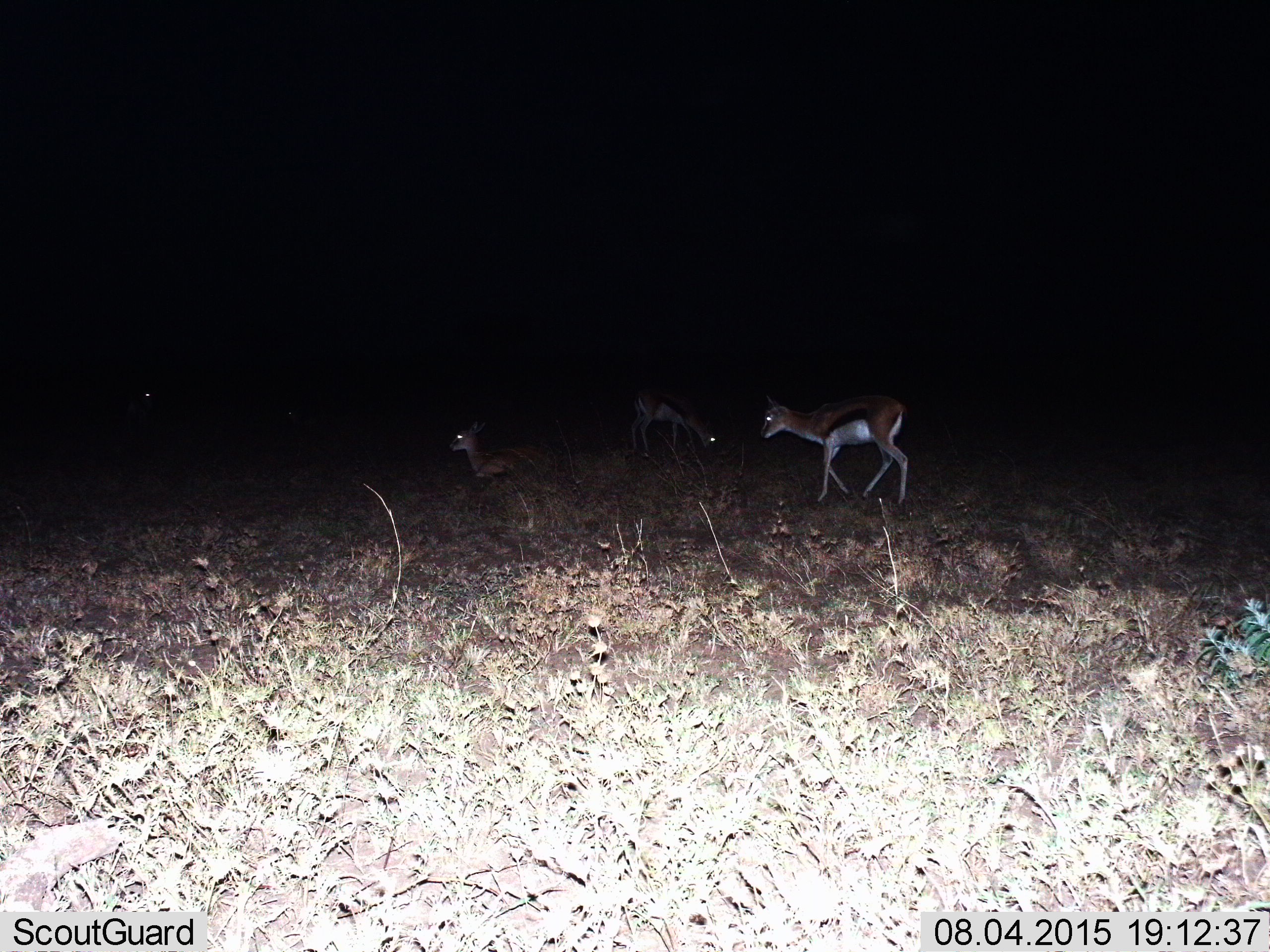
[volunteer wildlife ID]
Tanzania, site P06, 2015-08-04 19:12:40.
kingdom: Animalia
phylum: Chordata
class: Mammalia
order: Artiodactyla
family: Bovidae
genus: Eudorcas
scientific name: Eudorcas thomsonii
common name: thomson's gazelle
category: gazellethomsons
Gazellethomsons (thomson's gazelle) (Eudorcas thomsonii), count 4. Behavior (volunteer vote fractions): standing 20%, resting 20%, moving 100%, interacting 0%. Young present (vote fraction): 20%. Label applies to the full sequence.